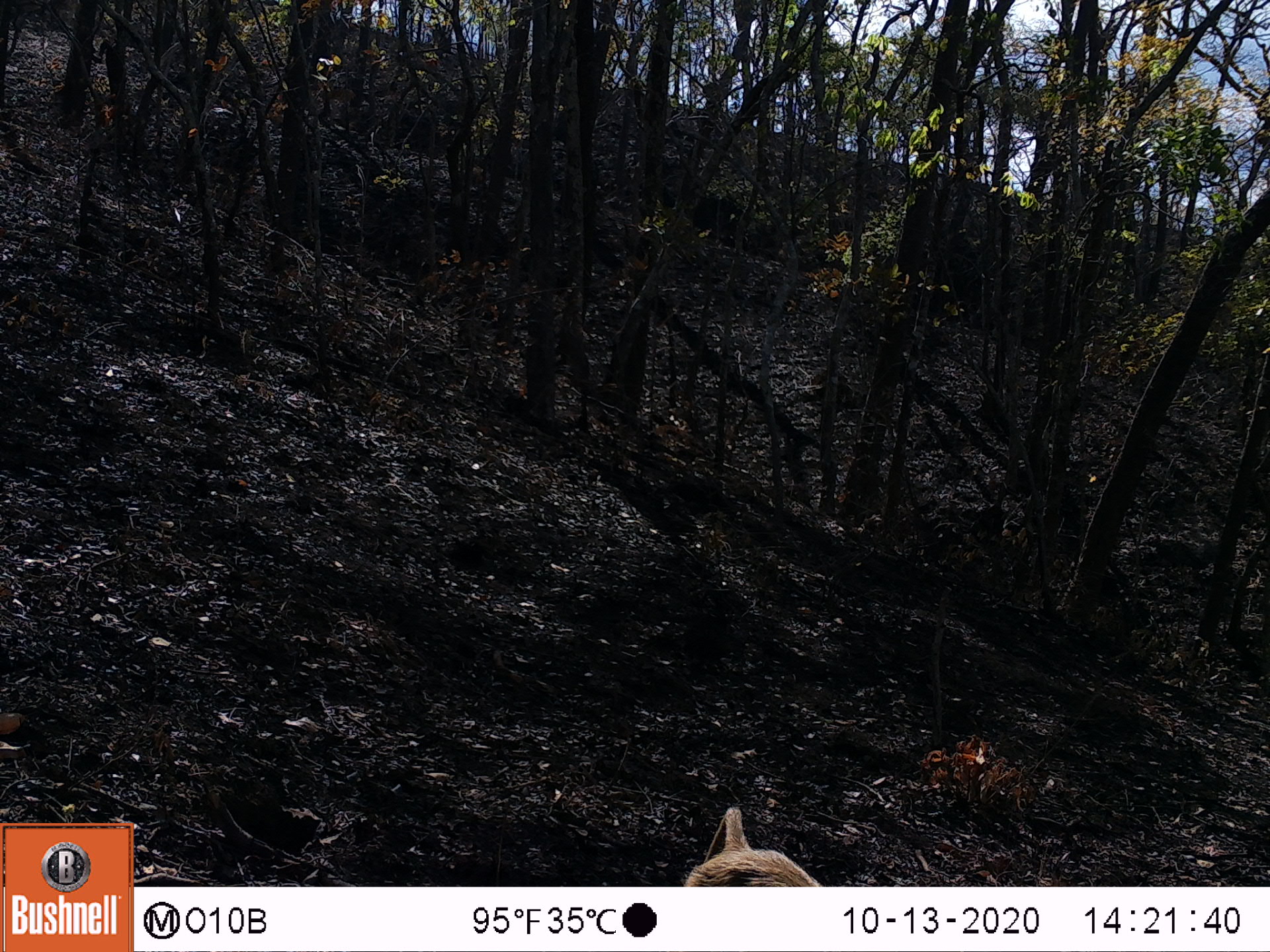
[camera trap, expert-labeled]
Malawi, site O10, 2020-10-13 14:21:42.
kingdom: Animalia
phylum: Chordata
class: Mammalia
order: Primates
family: Cercopithecidae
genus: Papio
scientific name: Papio cynocephalus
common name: yellow baboon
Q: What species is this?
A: Yellow baboon (Papio cynocephalus).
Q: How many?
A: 1.